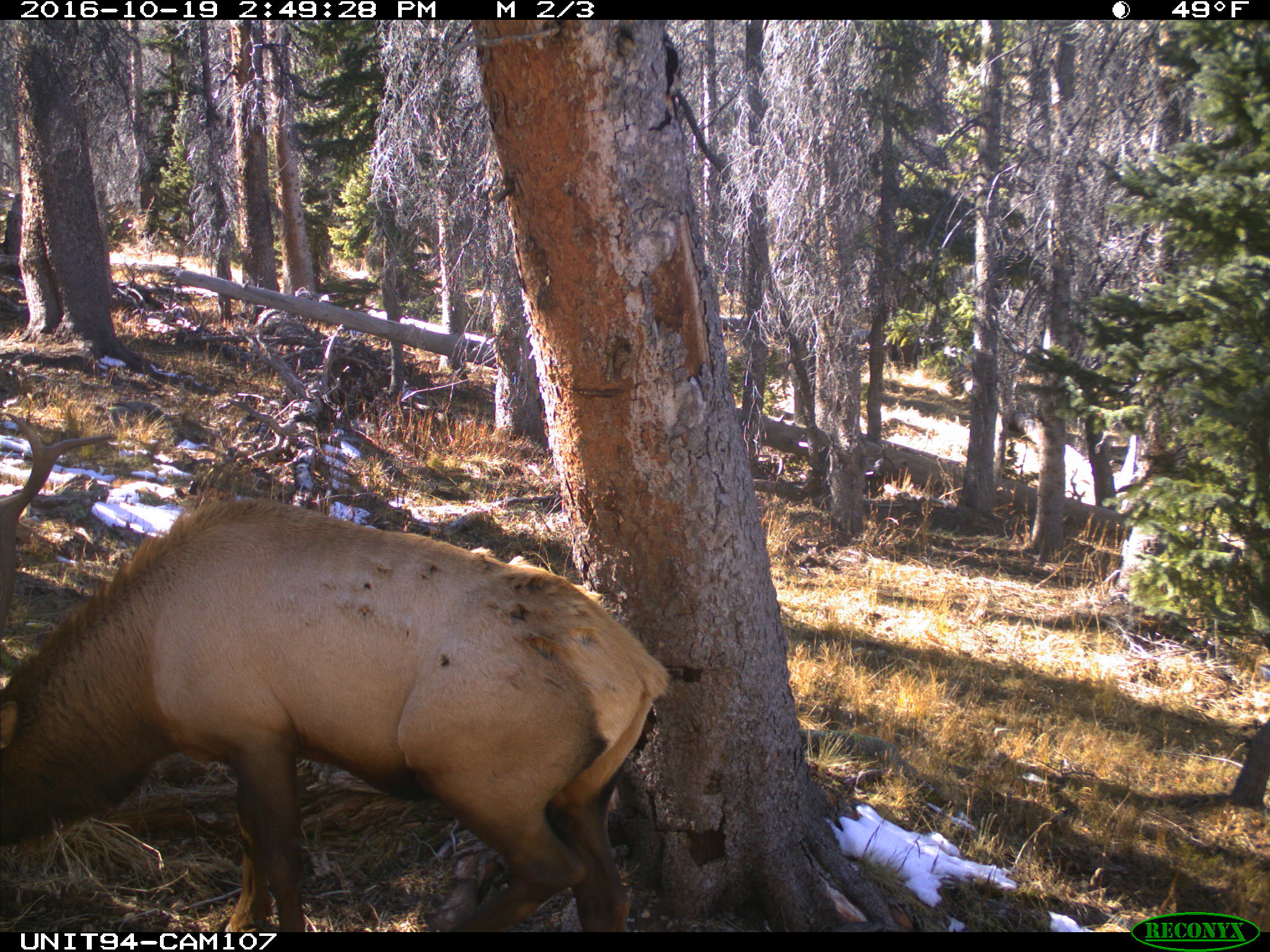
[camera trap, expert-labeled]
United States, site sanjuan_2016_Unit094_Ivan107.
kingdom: Animalia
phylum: Chordata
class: Mammalia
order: Artiodactyla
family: Cervidae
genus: Cervus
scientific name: Cervus elaphus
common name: red deer